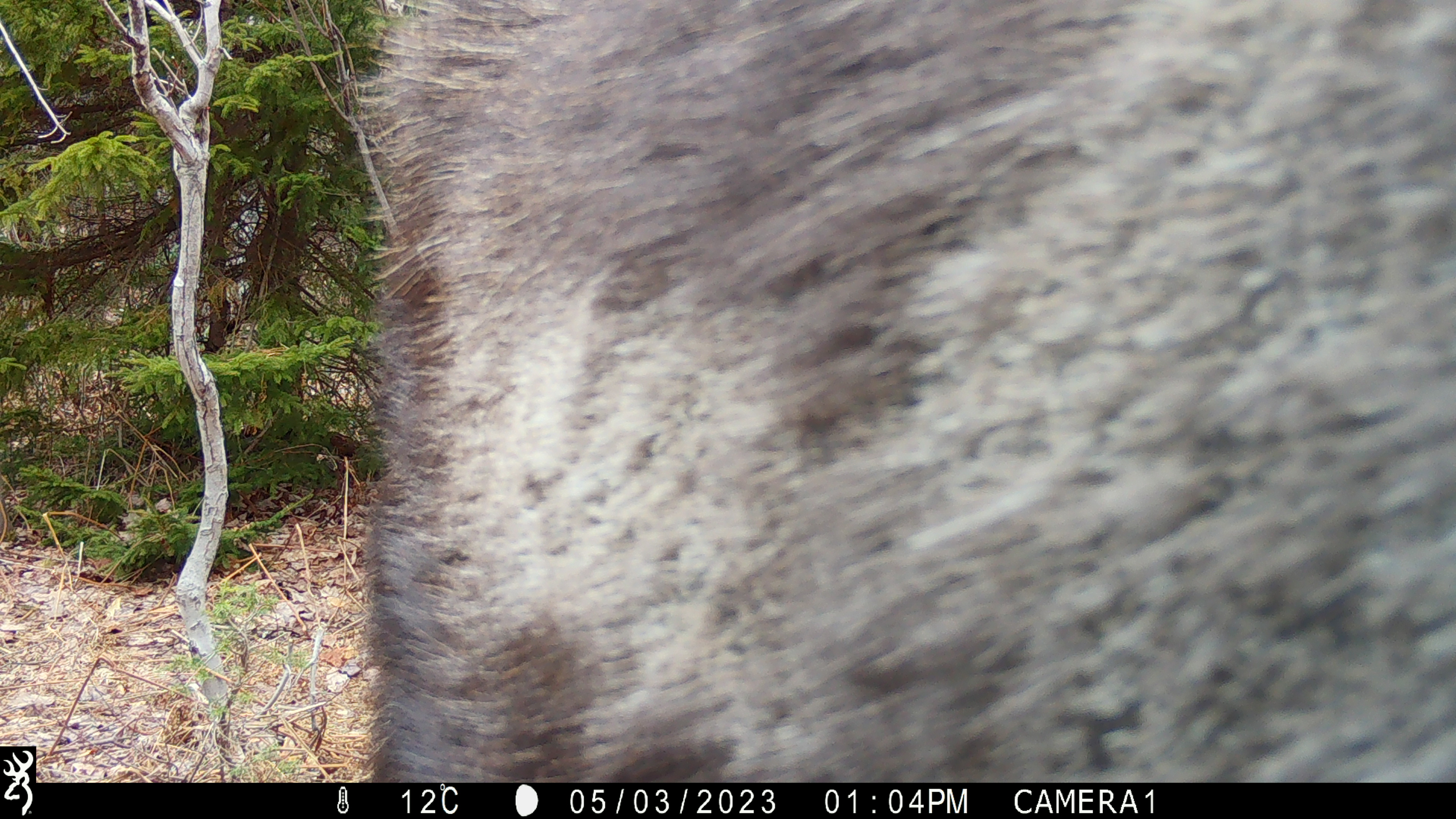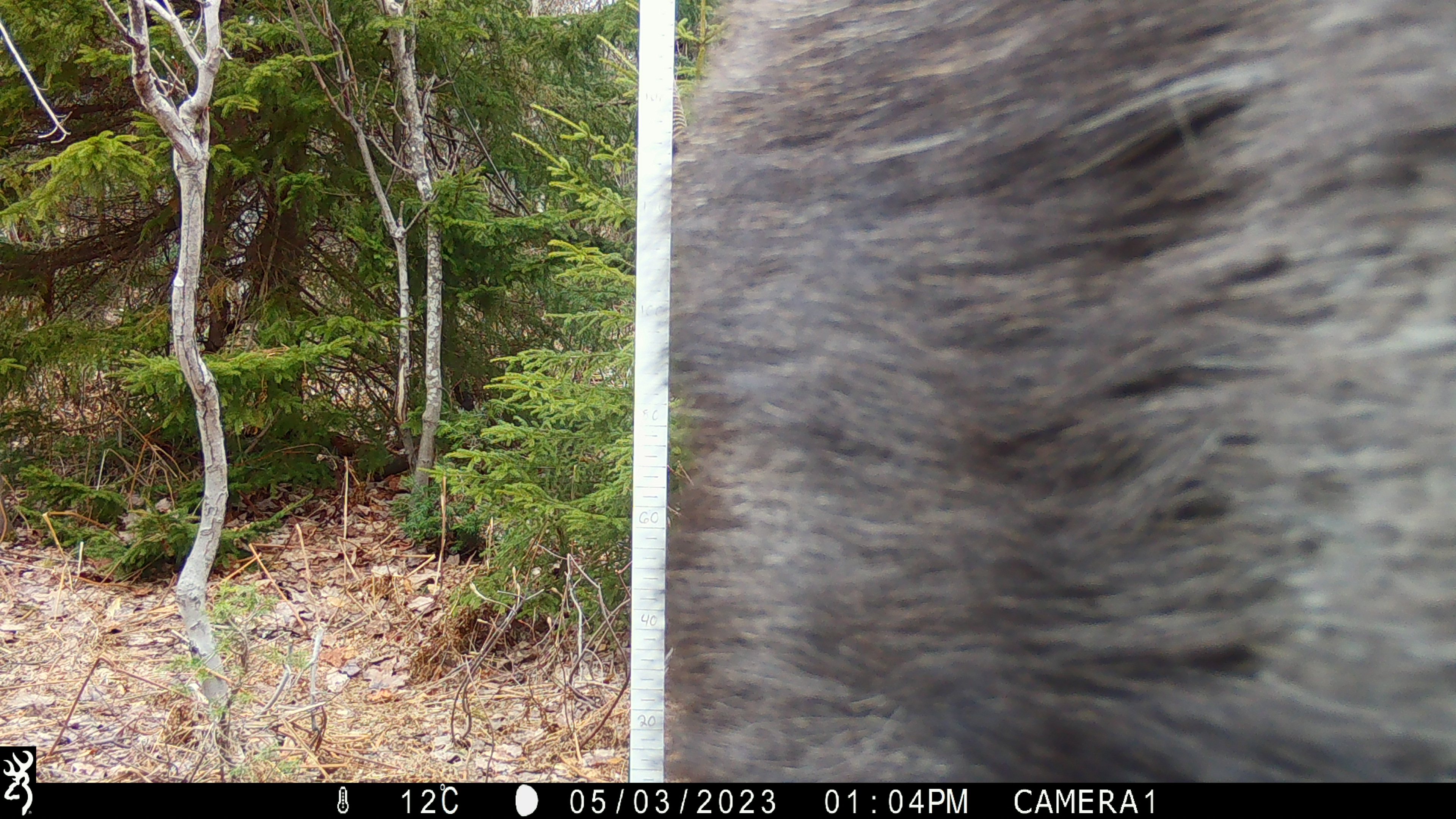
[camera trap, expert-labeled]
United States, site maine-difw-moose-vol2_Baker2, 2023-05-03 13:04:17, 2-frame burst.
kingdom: Animalia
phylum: Chordata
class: Mammalia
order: Artiodactyla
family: Cervidae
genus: Alces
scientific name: Alces alces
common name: moose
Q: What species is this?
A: Moose (Alces alces).